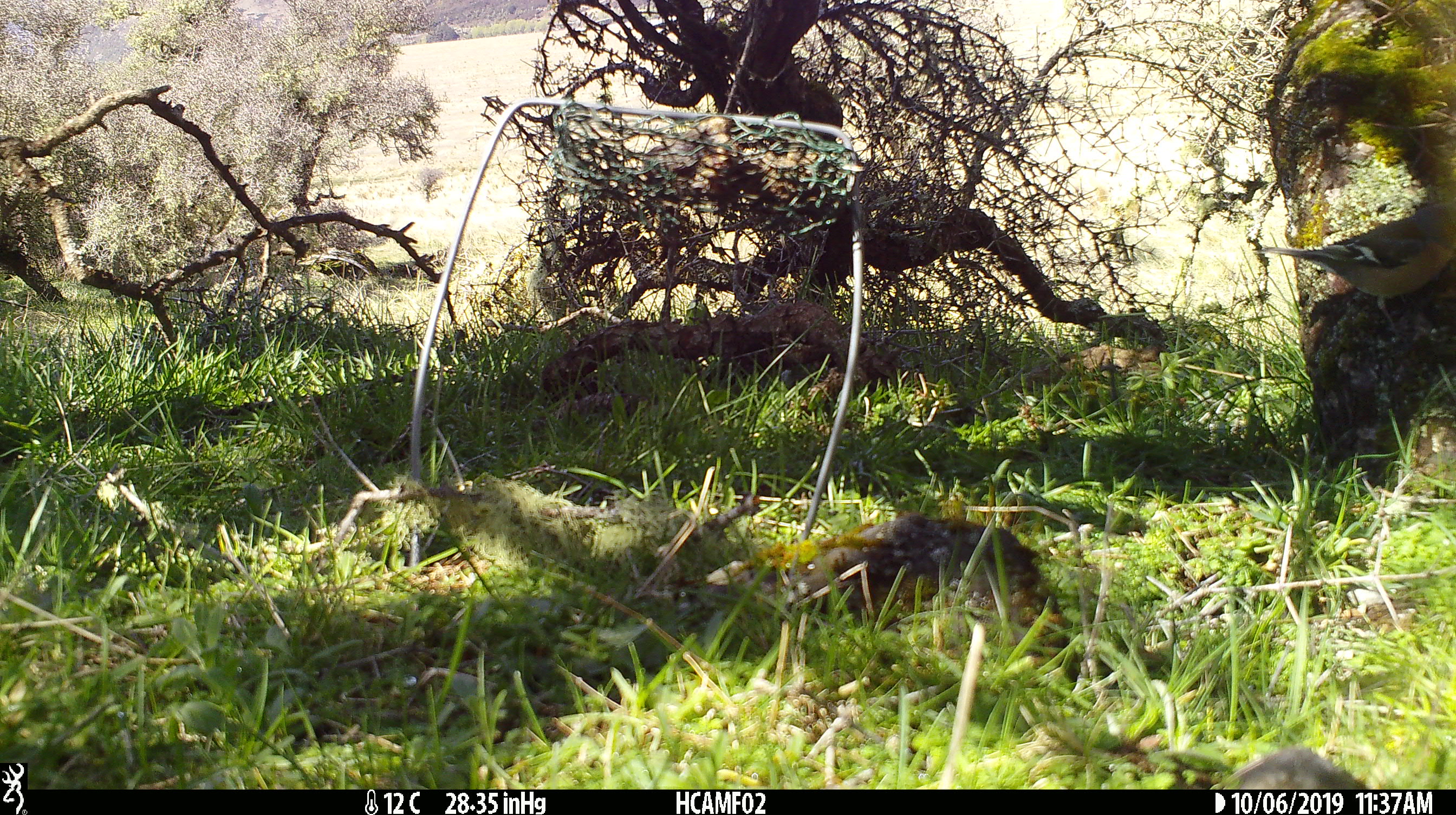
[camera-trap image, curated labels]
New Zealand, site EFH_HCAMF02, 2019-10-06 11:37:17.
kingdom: Animalia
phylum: Chordata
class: Aves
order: Passeriformes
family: Fringillidae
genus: Fringilla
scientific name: Fringilla coelebs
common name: common chaffinch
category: chaffinch